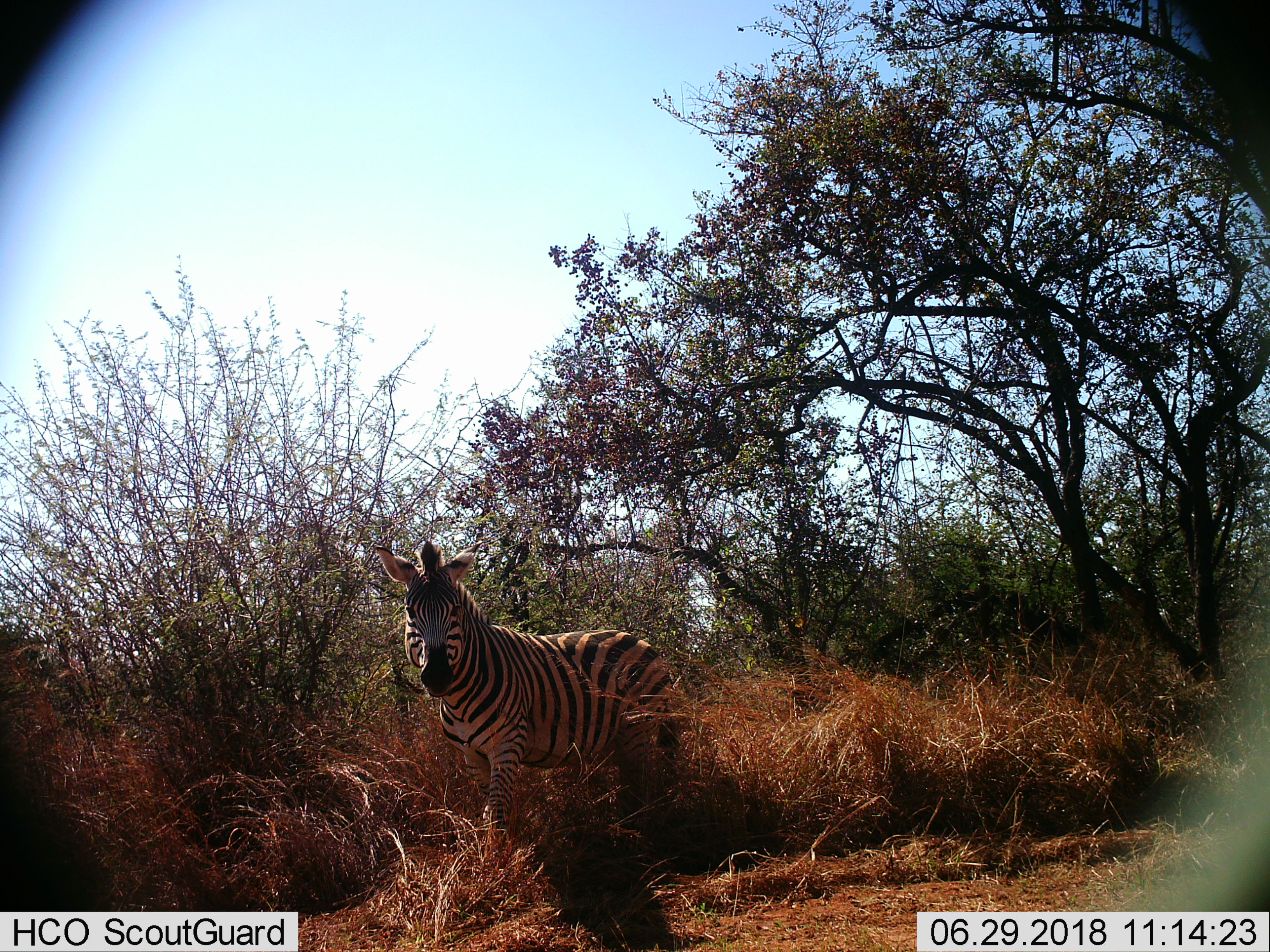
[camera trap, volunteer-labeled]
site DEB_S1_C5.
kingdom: Animalia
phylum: Chordata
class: Mammalia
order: Perissodactyla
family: Equidae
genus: Equus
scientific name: Equus quagga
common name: plains zebra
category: zebraplains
Zebraplains (plains zebra) (Equus quagga), count 1. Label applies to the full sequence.